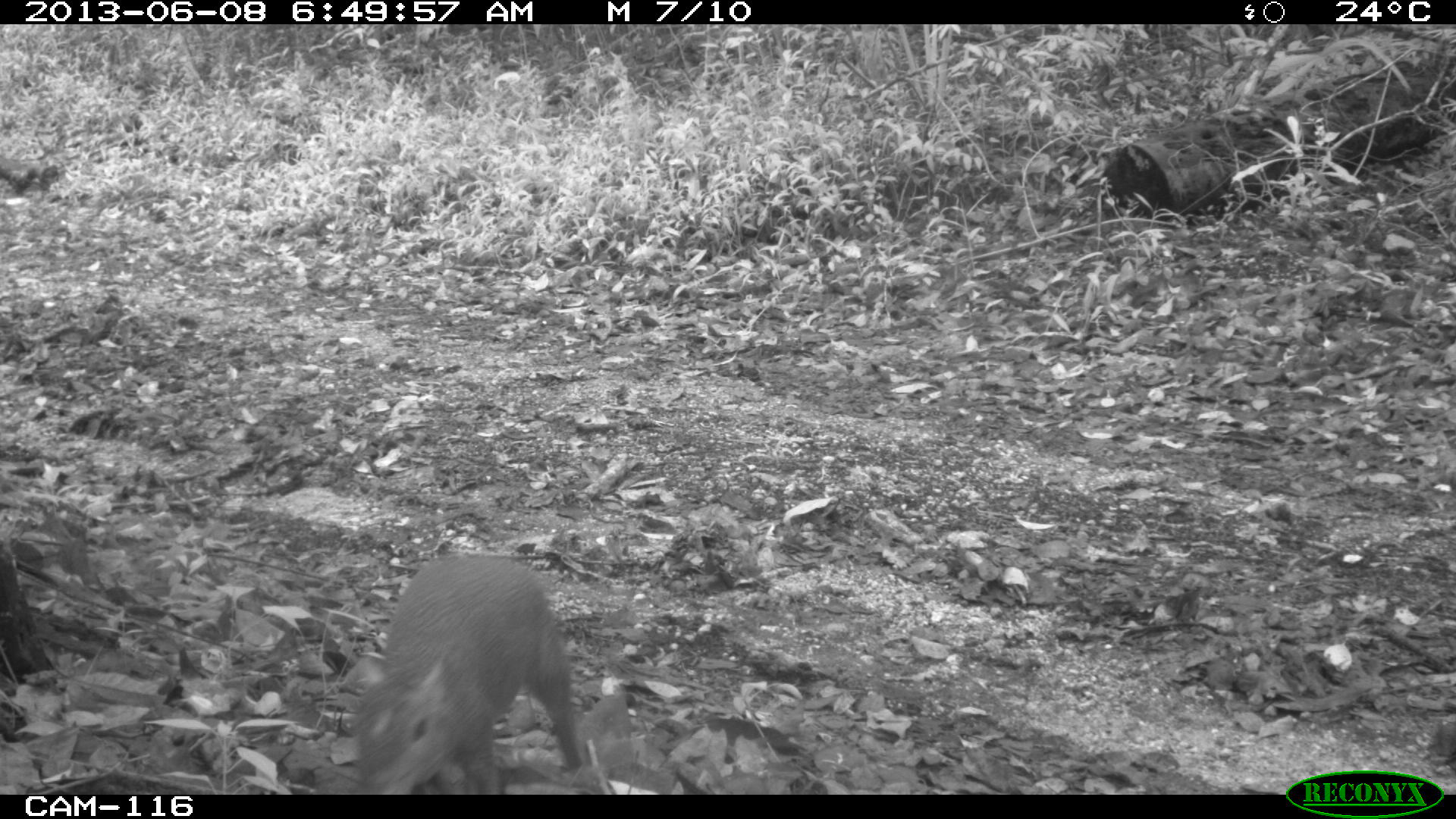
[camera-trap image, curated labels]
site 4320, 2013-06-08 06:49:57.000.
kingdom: Animalia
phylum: Chordata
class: Mammalia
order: Rodentia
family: Dasyproctidae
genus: Dasyprocta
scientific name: Dasyprocta punctata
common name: central american agouti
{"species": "Dasyprocta punctata (central american agouti)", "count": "1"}